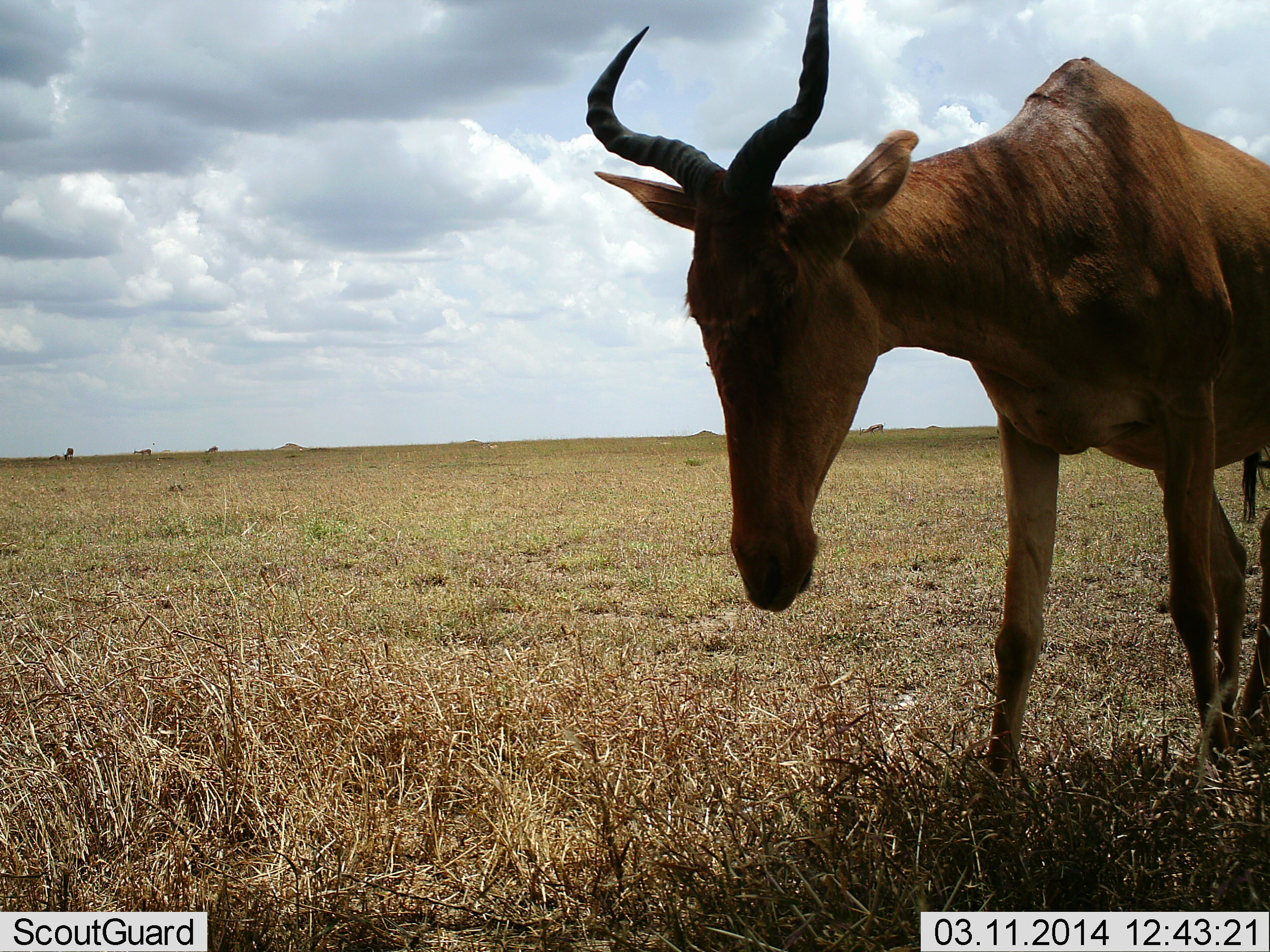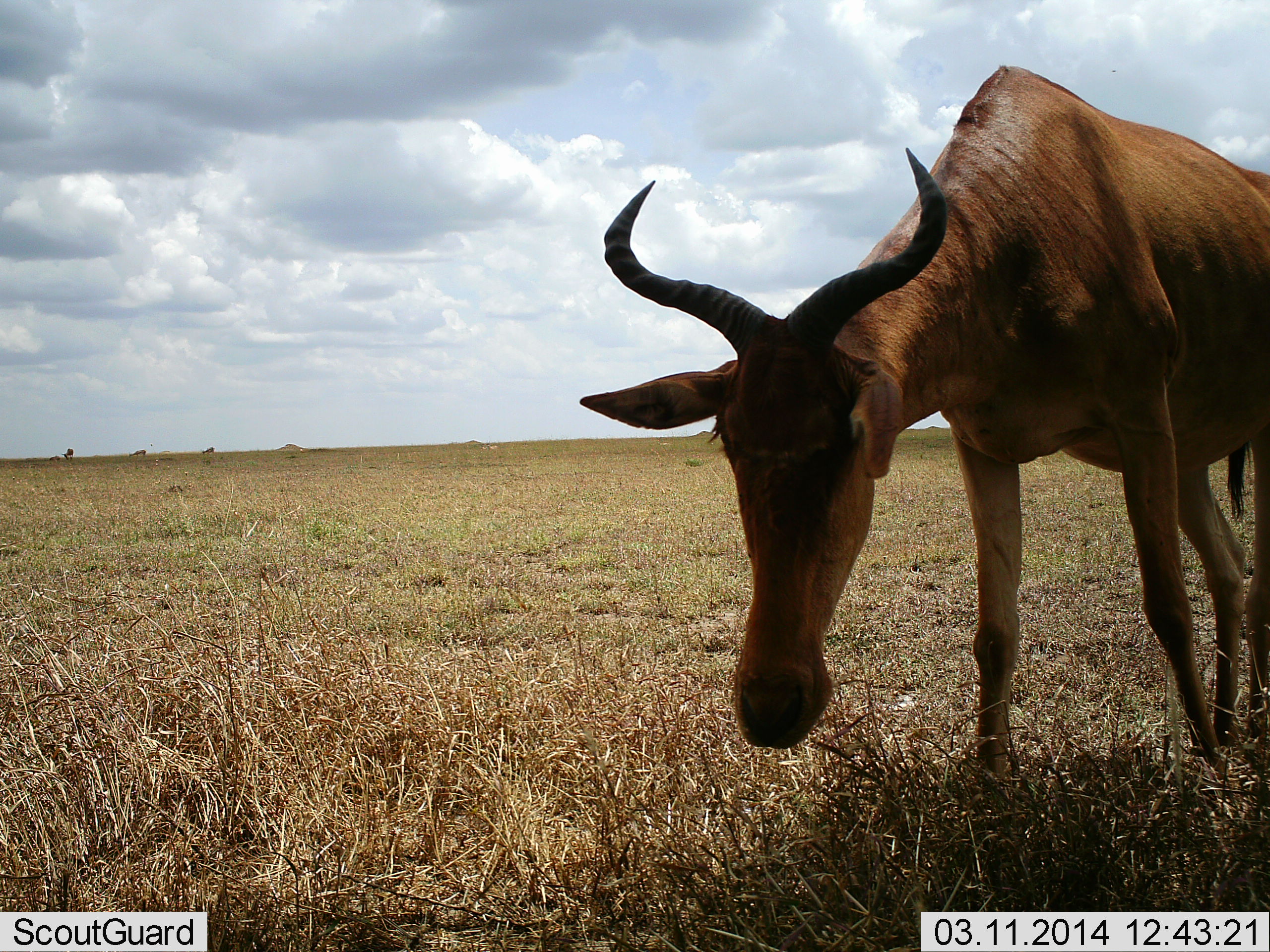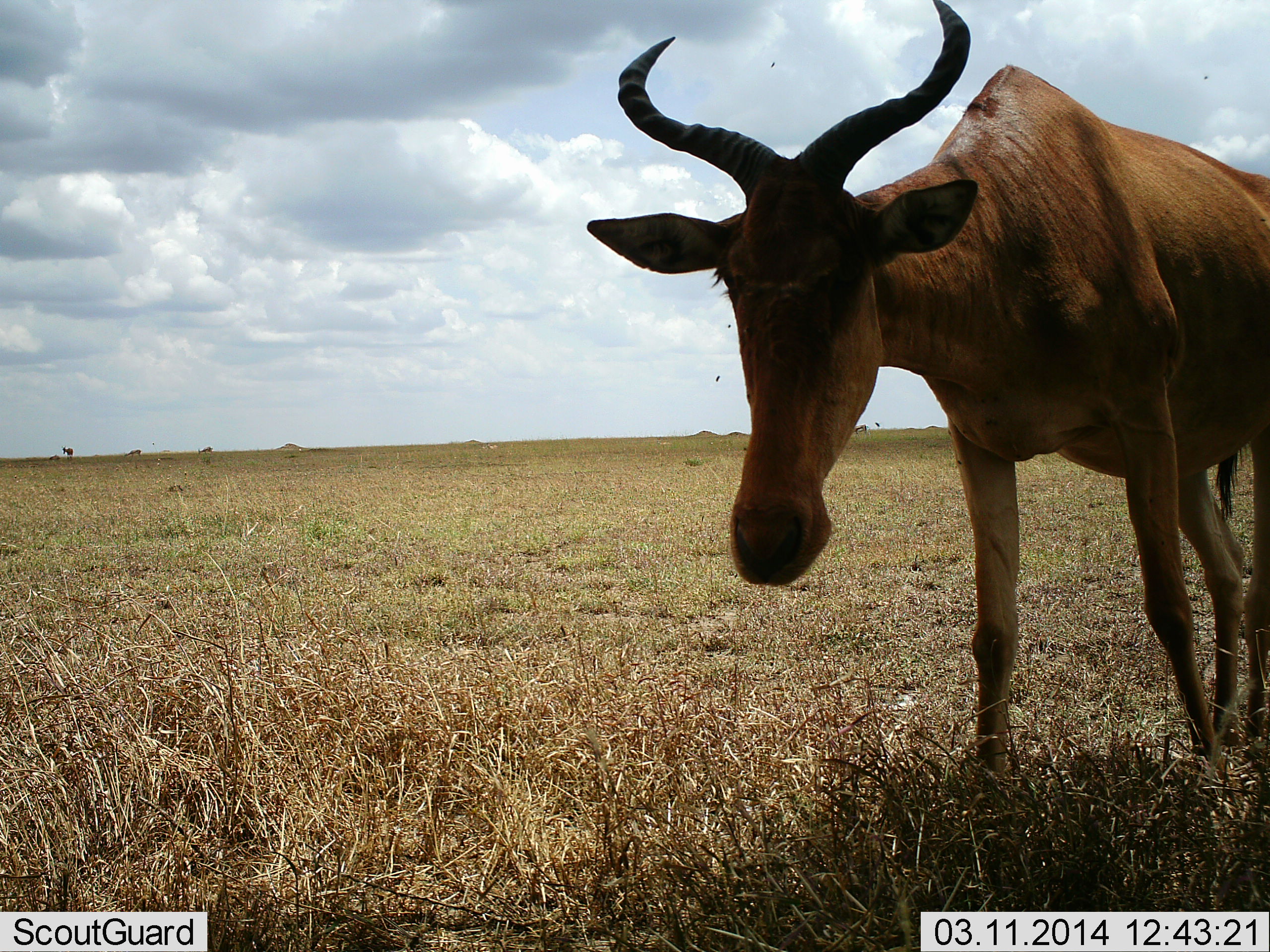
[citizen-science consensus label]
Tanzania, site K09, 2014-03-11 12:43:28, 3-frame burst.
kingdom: Animalia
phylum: Chordata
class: Mammalia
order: Artiodactyla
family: Bovidae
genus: Alcelaphus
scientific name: Alcelaphus buselaphus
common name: hartebeest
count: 1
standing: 80%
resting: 0%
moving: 0%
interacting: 10%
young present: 0%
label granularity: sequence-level